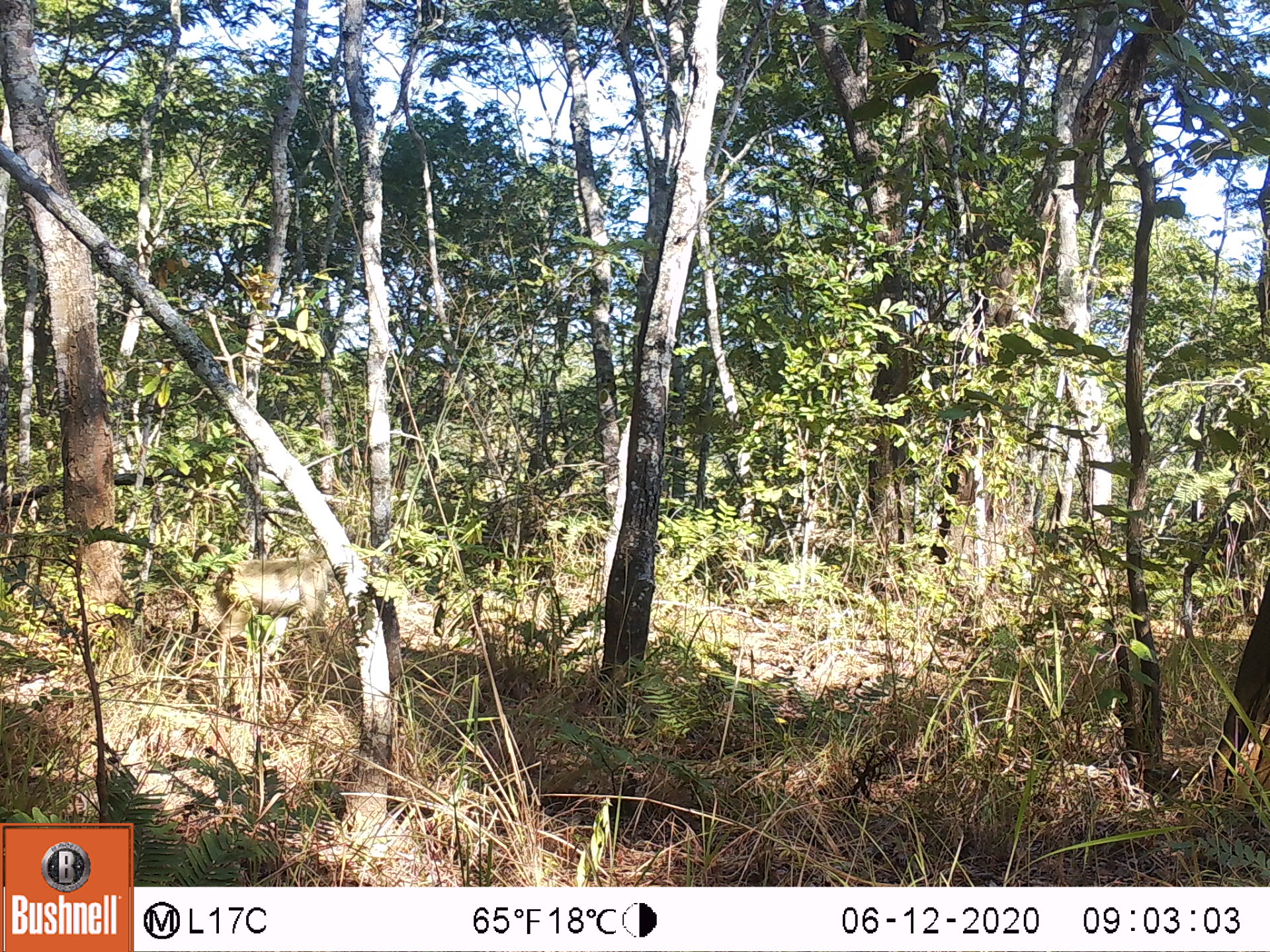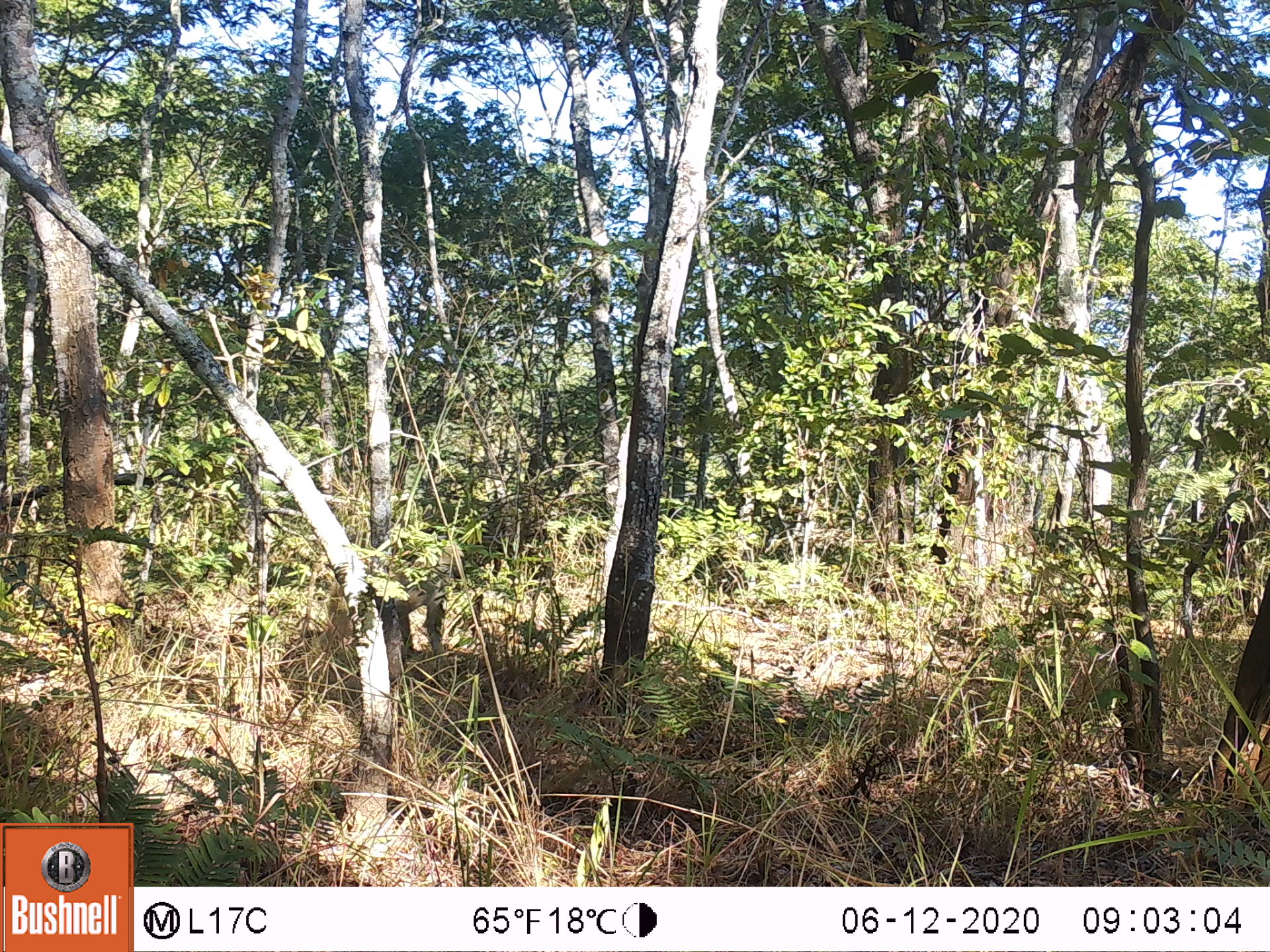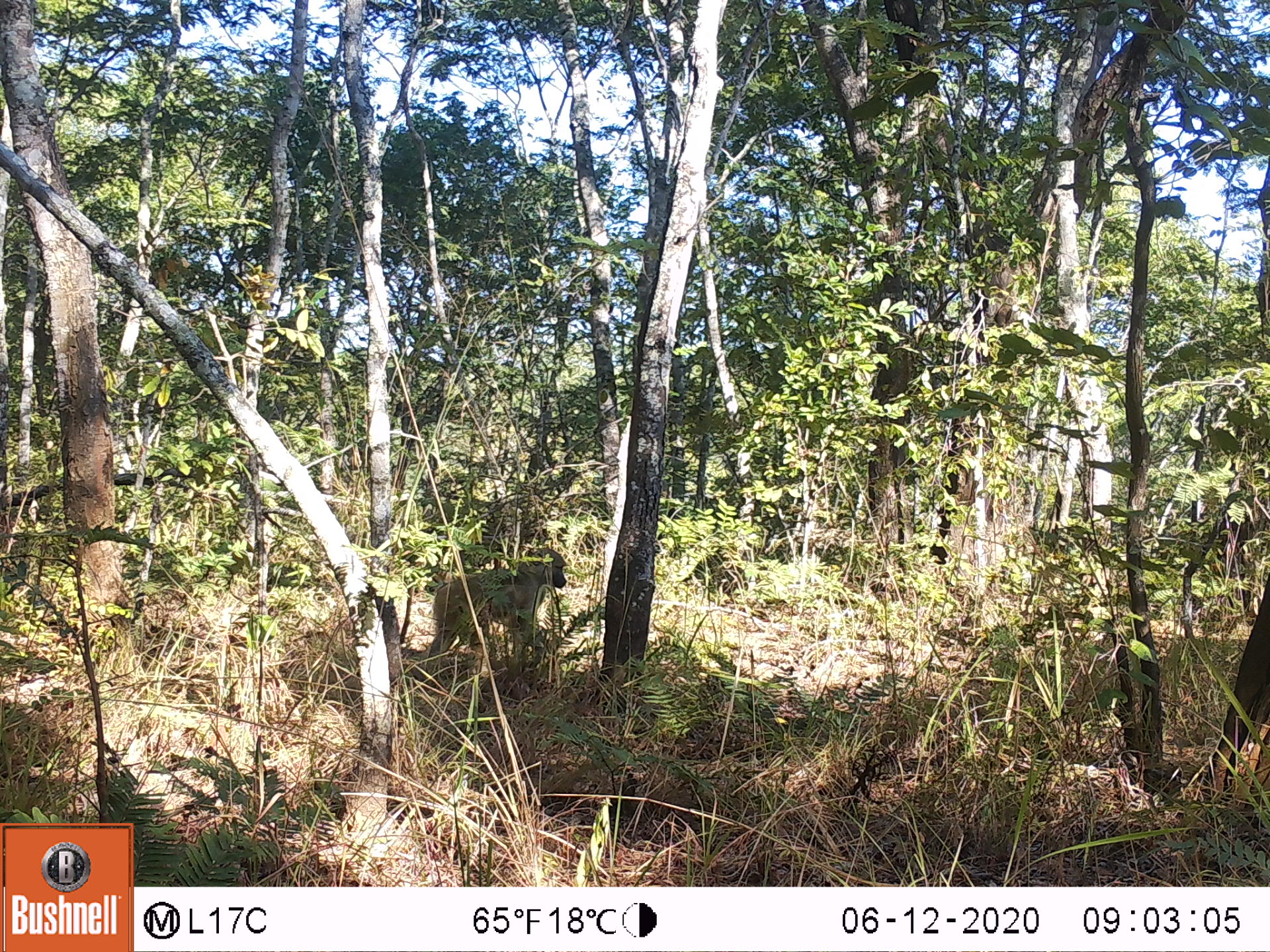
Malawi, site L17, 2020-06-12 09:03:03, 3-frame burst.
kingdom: Animalia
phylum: Chordata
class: Mammalia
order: Primates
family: Cercopithecidae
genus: Papio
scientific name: Papio cynocephalus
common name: yellow baboon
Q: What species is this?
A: Yellow baboon (Papio cynocephalus).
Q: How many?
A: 1.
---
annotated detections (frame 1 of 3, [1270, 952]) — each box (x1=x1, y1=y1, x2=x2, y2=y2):
yellow baboon: (x1=185, y1=542, x2=337, y2=658)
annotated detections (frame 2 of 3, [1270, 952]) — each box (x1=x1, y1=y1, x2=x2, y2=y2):
yellow baboon: (x1=298, y1=533, x2=469, y2=671)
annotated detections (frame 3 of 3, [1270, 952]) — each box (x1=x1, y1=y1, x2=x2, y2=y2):
yellow baboon: (x1=391, y1=547, x2=575, y2=666)